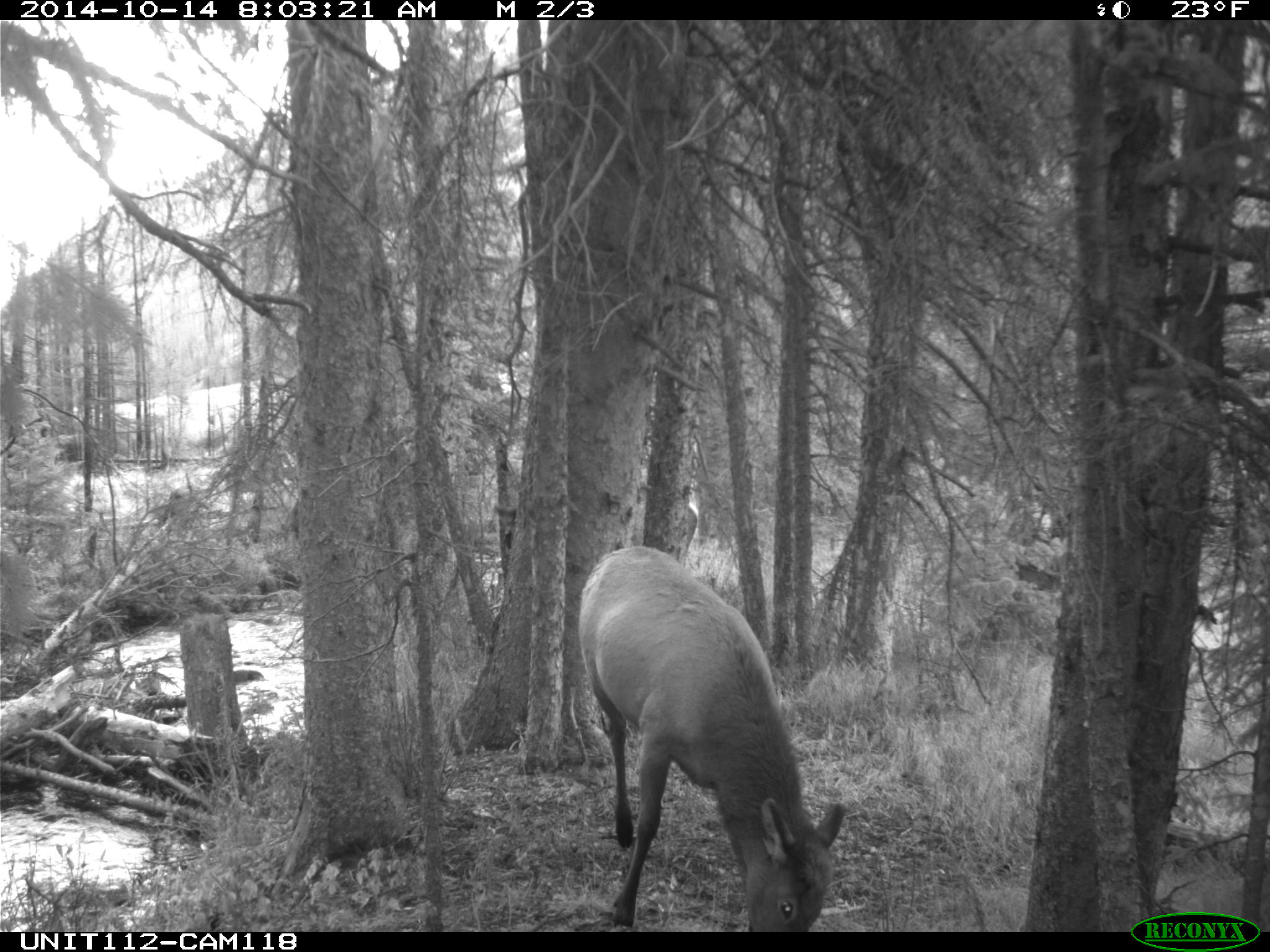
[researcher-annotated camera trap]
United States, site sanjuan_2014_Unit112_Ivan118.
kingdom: Animalia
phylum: Chordata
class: Mammalia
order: Artiodactyla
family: Cervidae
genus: Cervus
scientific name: Cervus elaphus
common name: red deer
Cervus elaphus (red deer).